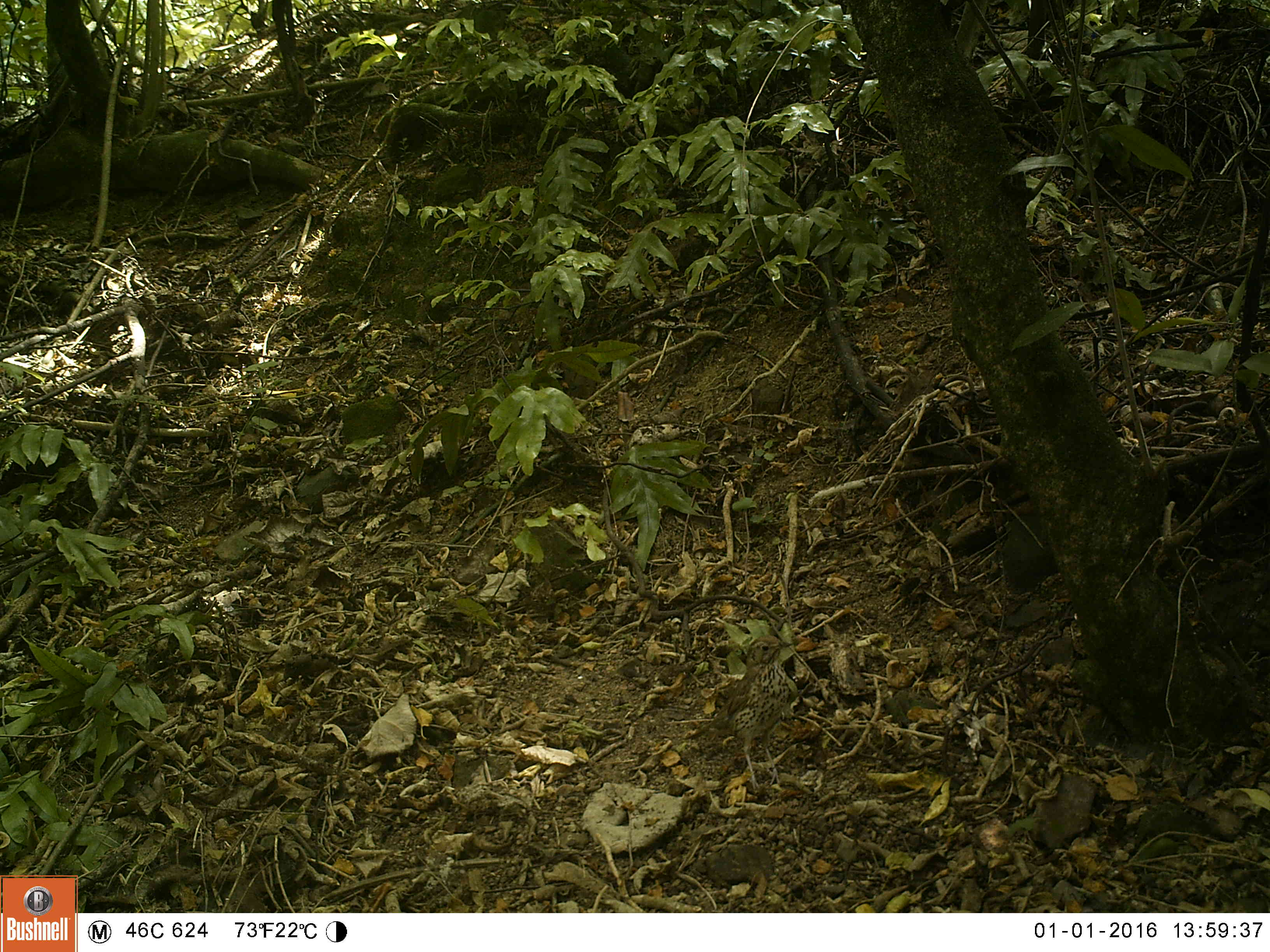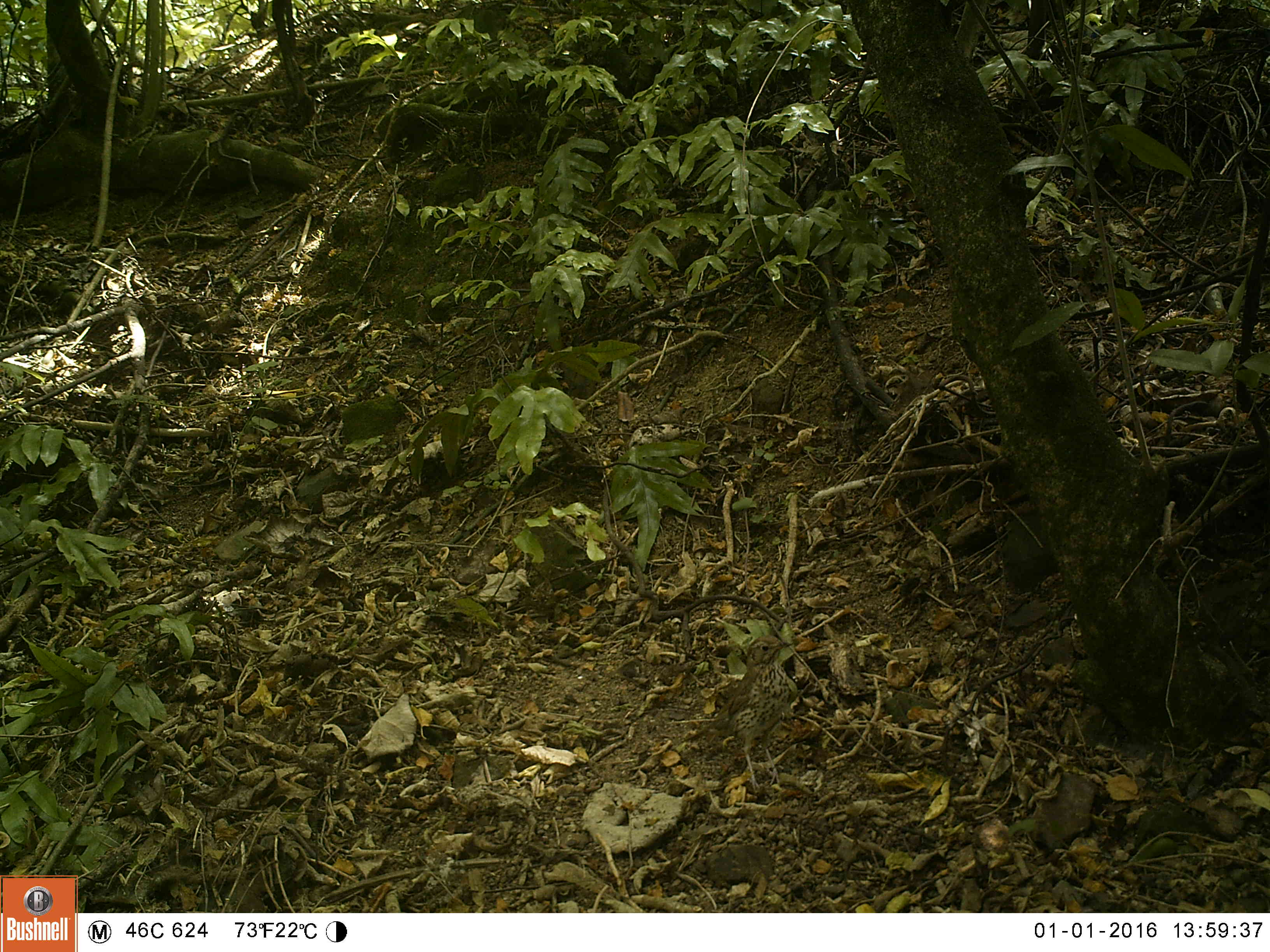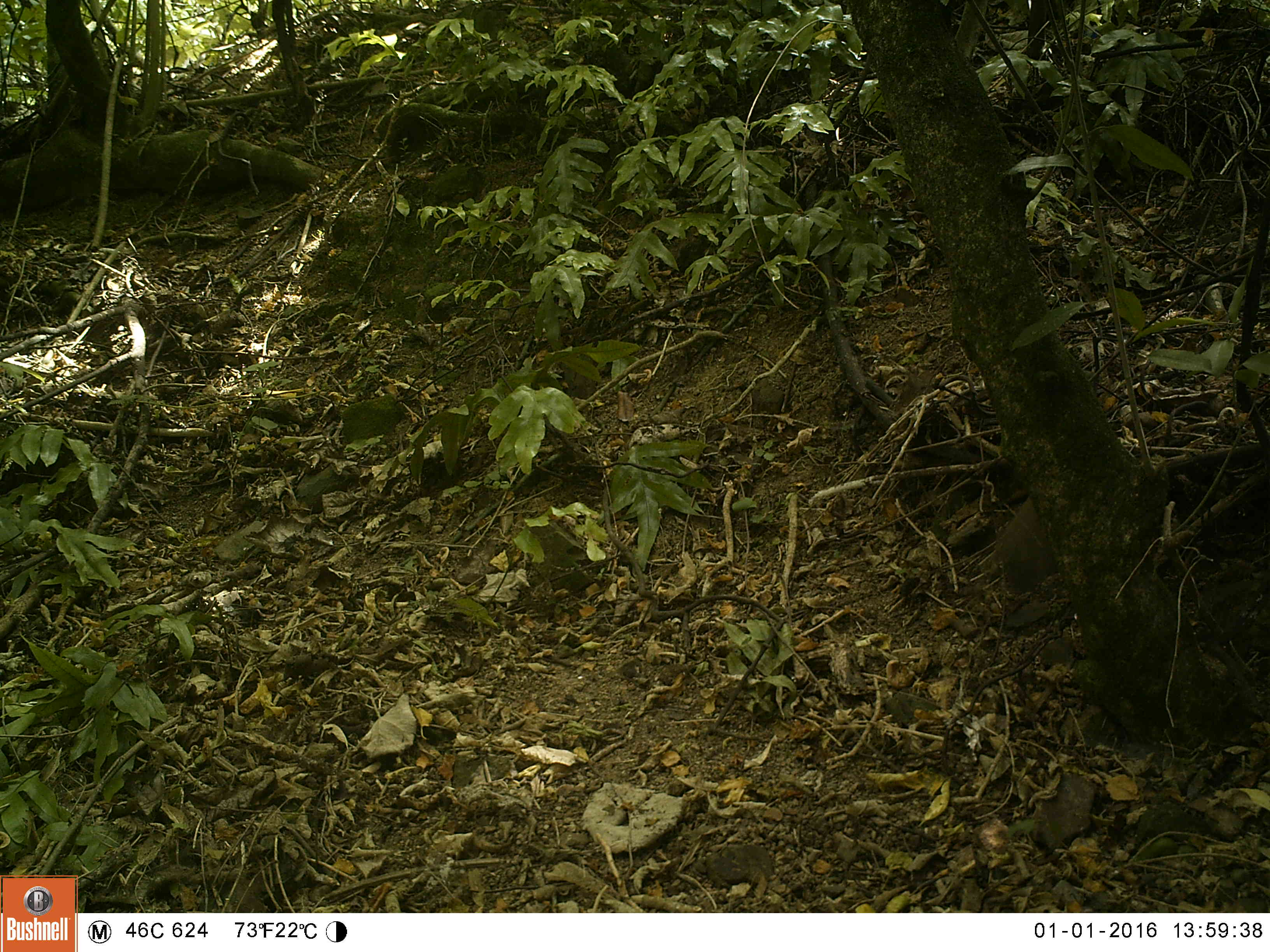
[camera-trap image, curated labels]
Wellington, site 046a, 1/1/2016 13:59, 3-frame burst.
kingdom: Animalia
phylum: Chordata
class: Aves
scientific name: Aves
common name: bird